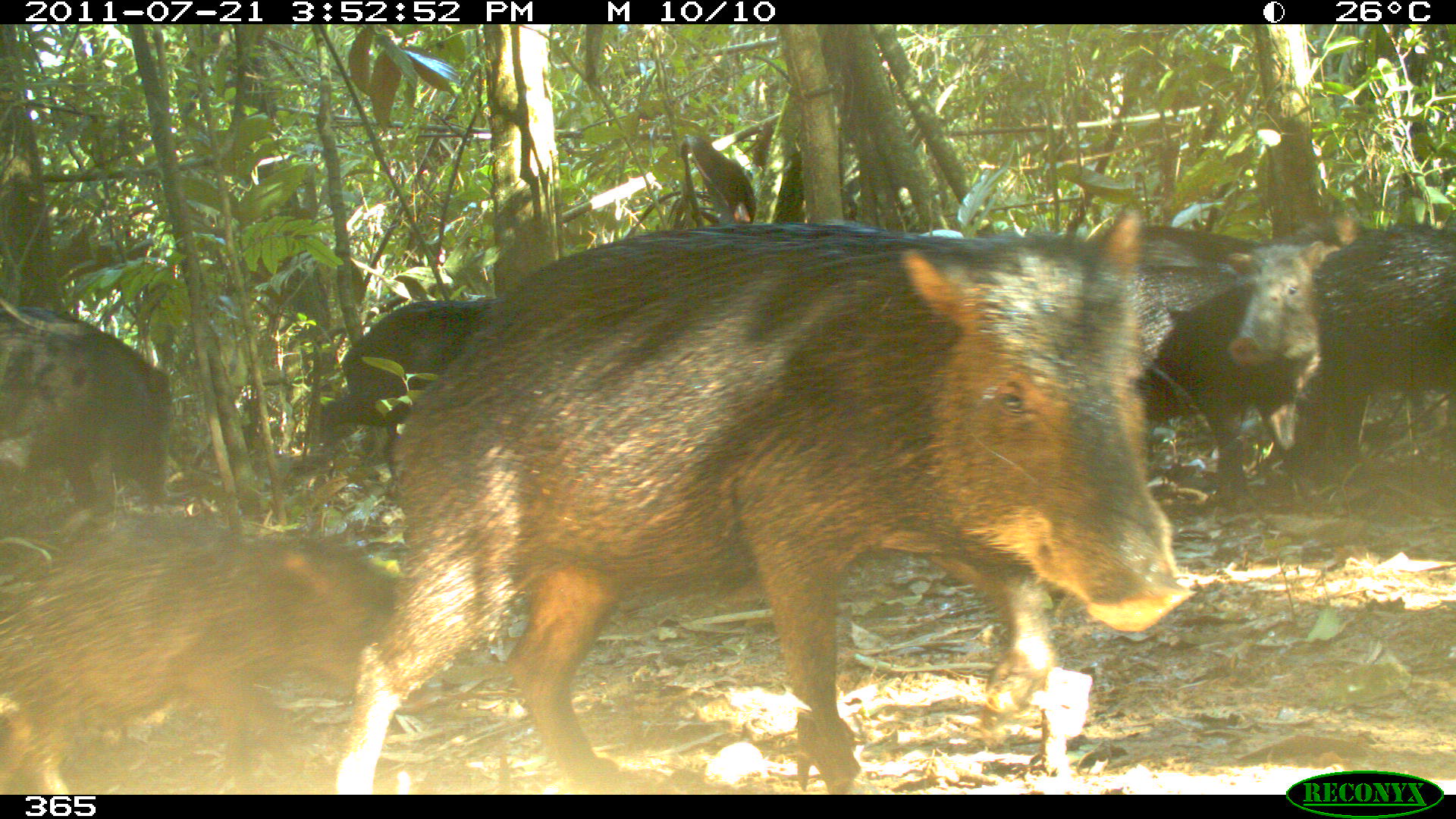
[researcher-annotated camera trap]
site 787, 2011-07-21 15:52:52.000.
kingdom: Animalia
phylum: Chordata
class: Mammalia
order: Artiodactyla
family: Tayassuidae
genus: Tayassu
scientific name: Tayassu pecari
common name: white-lipped peccary